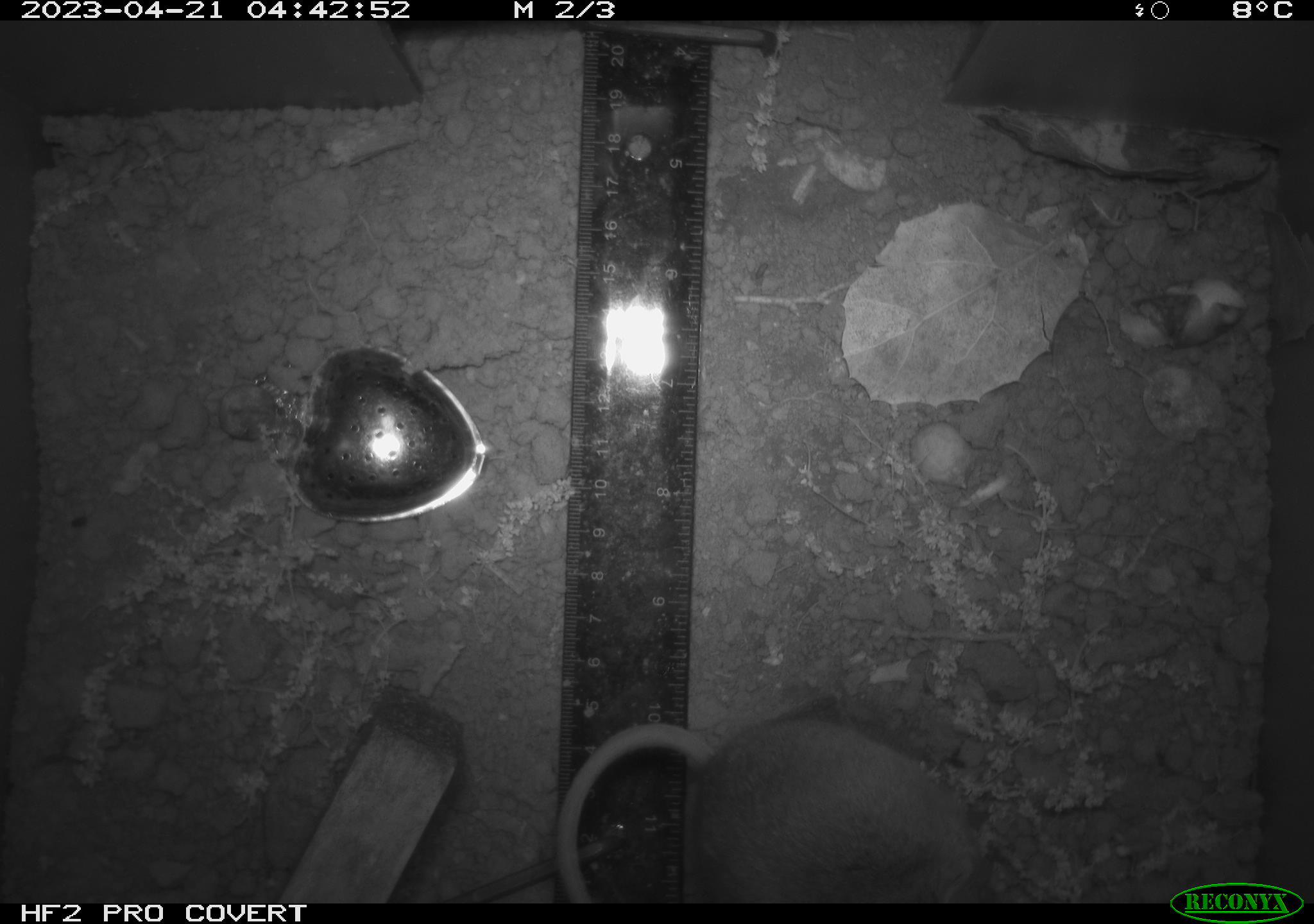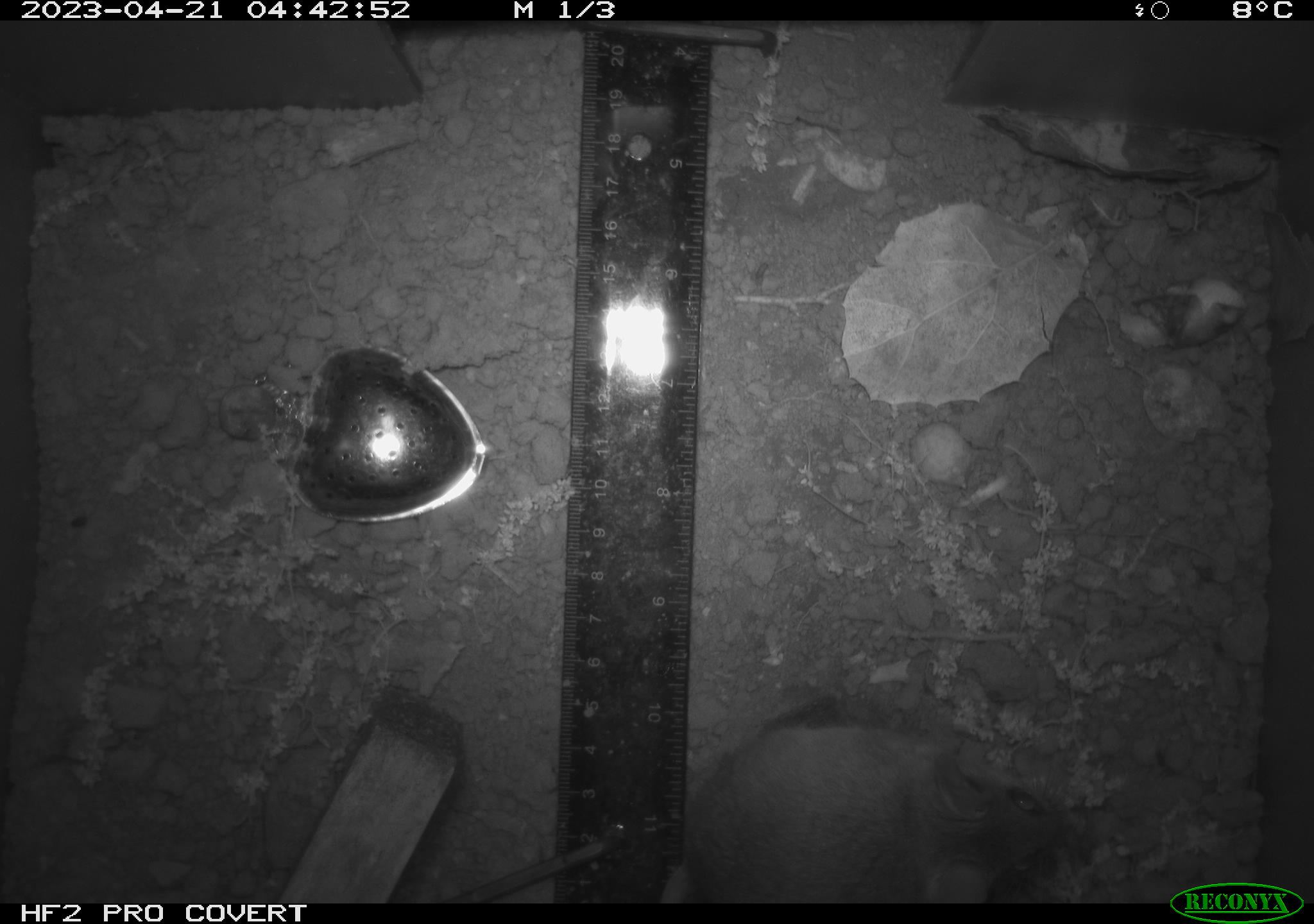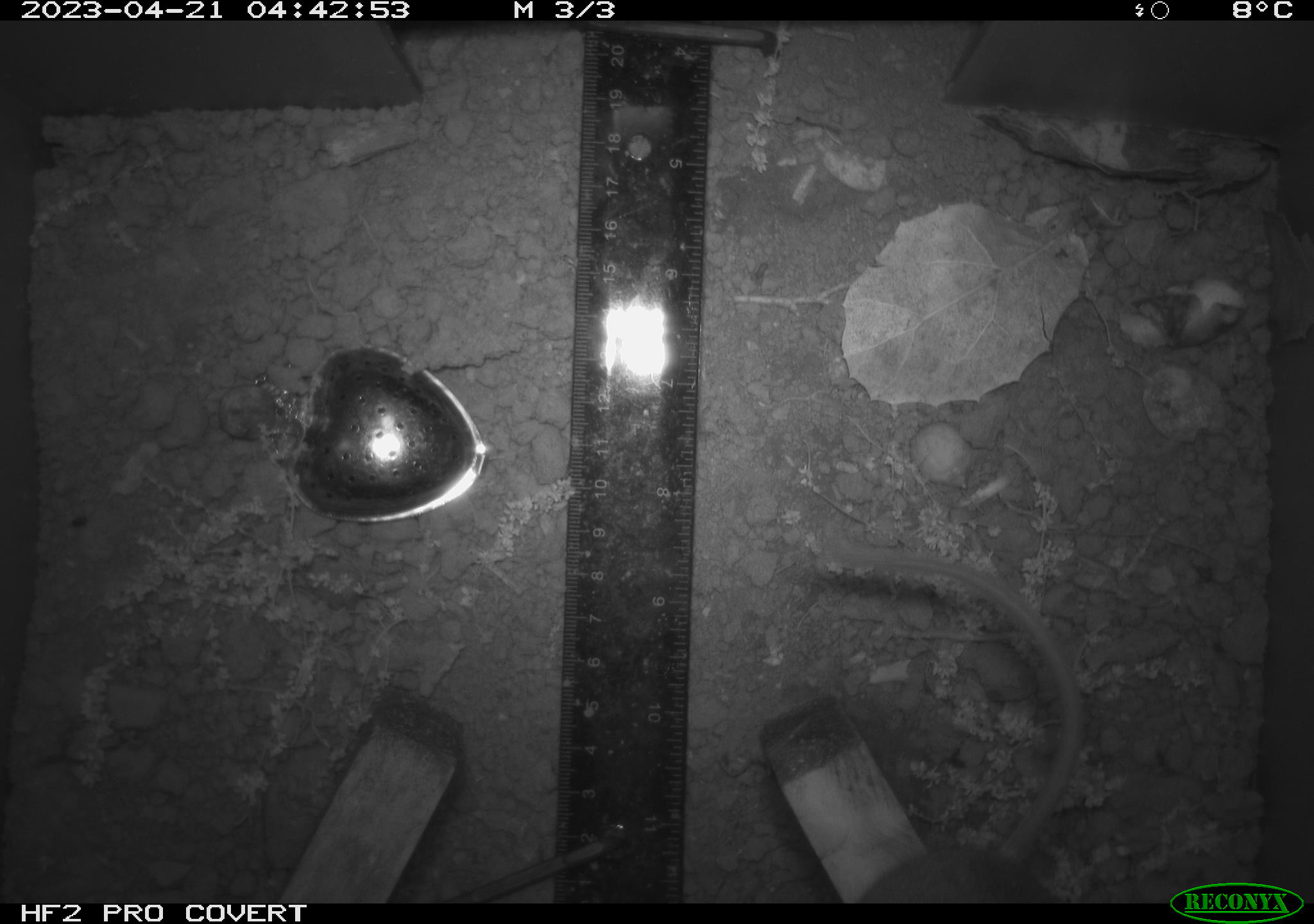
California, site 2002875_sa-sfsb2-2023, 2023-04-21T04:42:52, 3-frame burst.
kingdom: Animalia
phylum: Chordata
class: Mammalia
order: Rodentia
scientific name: Rodentia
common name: mouse species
Mouse species (Rodentia).